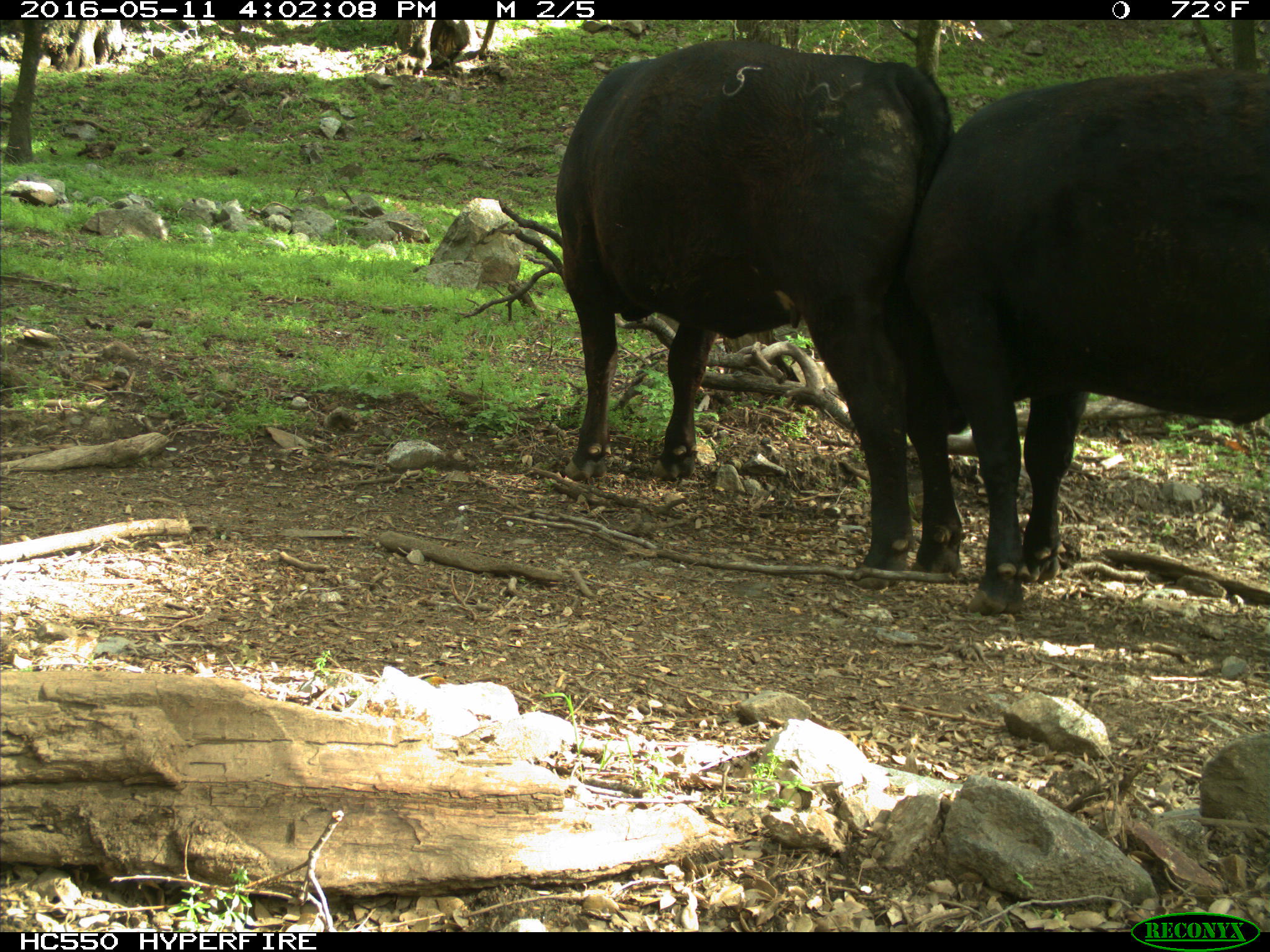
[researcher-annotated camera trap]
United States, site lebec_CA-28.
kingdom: Animalia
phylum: Chordata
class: Mammalia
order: Artiodactyla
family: Bovidae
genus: Bos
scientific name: Bos taurus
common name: domestic cow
Bos taurus (domestic cow).